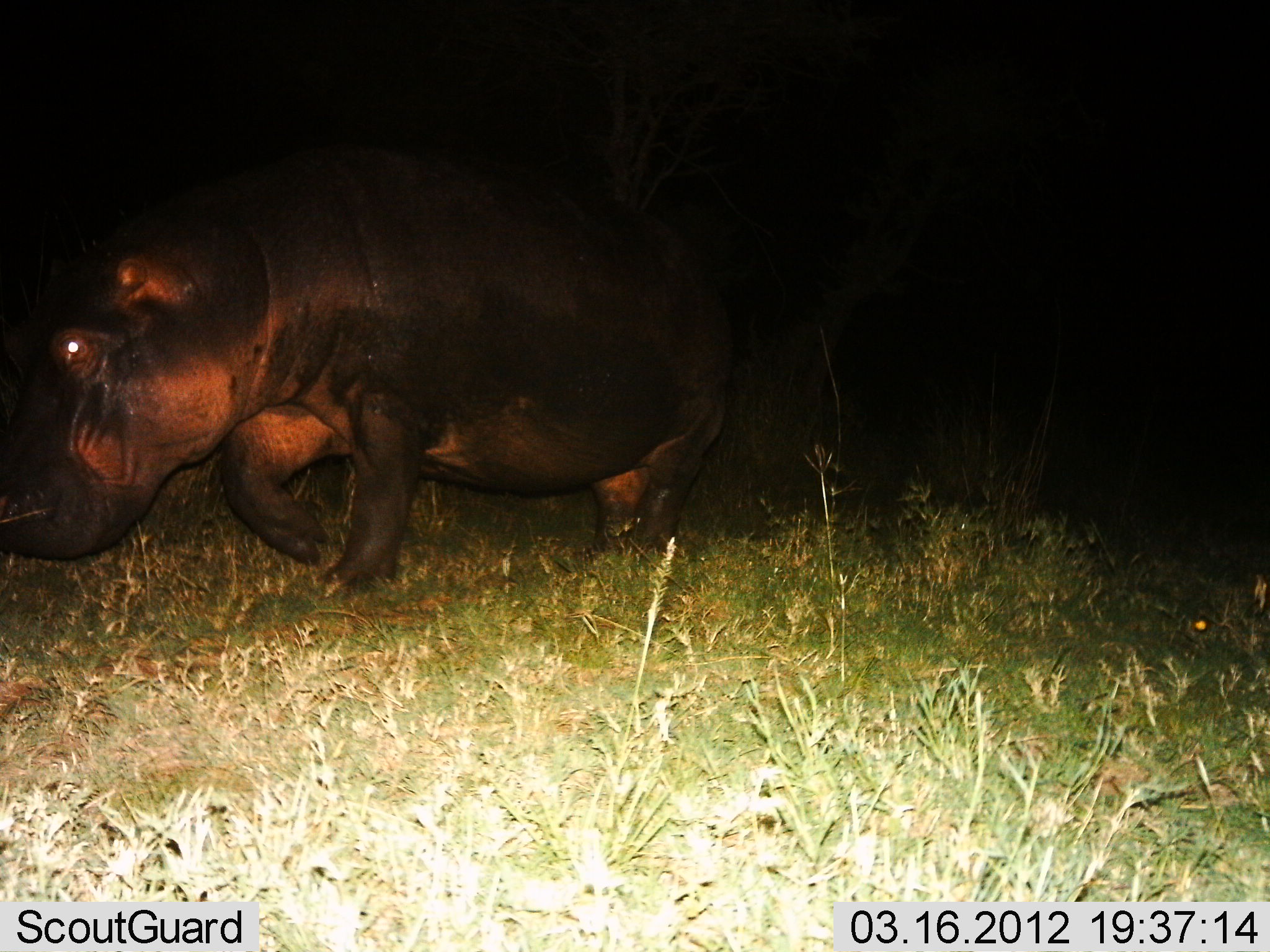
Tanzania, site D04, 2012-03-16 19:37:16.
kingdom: Animalia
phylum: Chordata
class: Mammalia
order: Artiodactyla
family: Hippopotamidae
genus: Hippopotamus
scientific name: Hippopotamus amphibius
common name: hippopotamus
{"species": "hippopotamus (Hippopotamus amphibius)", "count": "1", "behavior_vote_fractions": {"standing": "8%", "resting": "0%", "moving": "88%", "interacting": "0%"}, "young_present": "0%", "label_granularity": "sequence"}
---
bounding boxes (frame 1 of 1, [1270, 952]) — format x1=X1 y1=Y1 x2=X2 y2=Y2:
animal: x1=0 y1=144 x2=746 y2=602